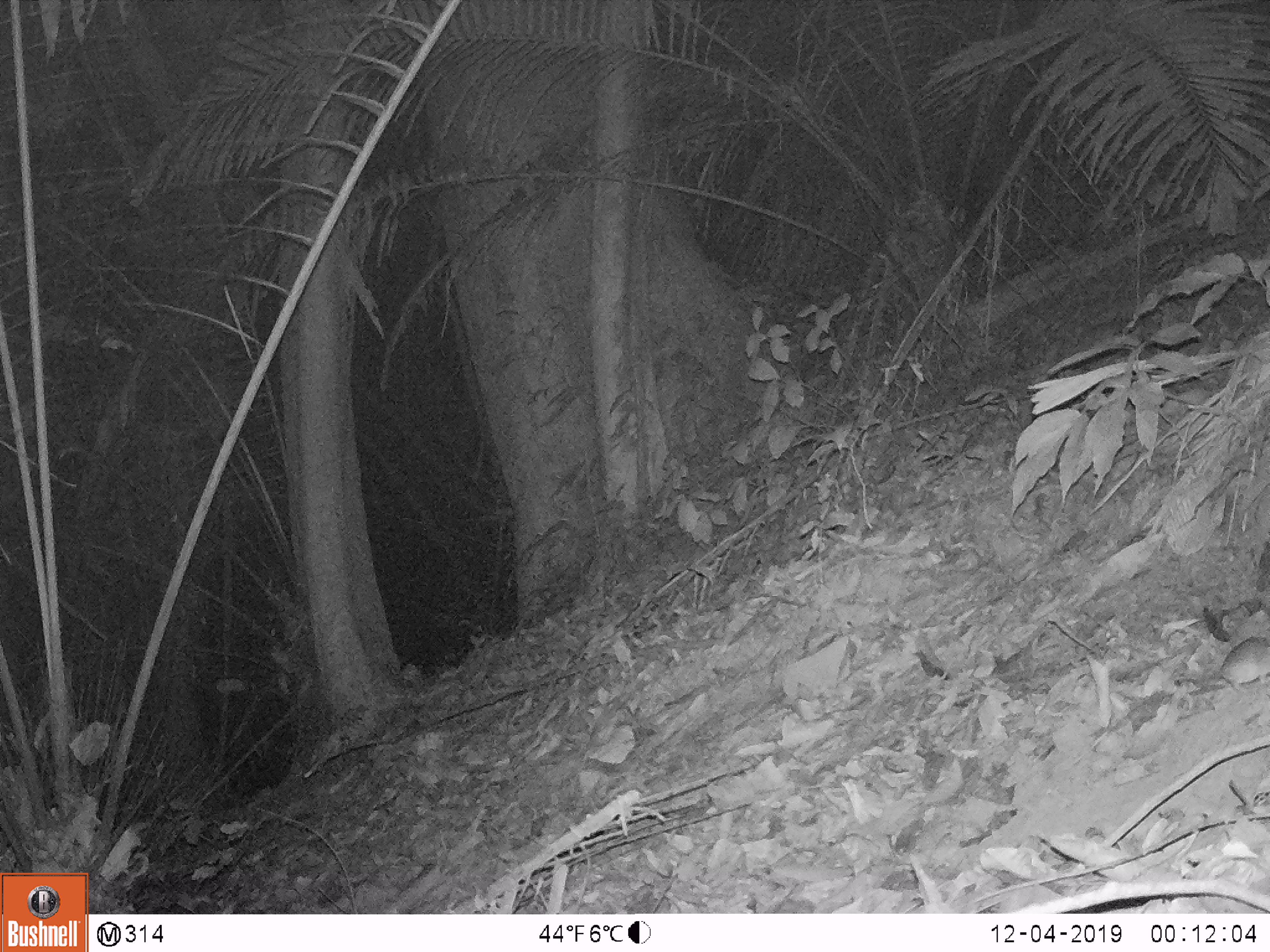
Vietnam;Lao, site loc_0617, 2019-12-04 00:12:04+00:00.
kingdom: Animalia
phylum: Chordata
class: Mammalia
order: Rodentia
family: Muridae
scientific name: Muridae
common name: old-world mice and rats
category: unidentified murid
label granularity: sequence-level